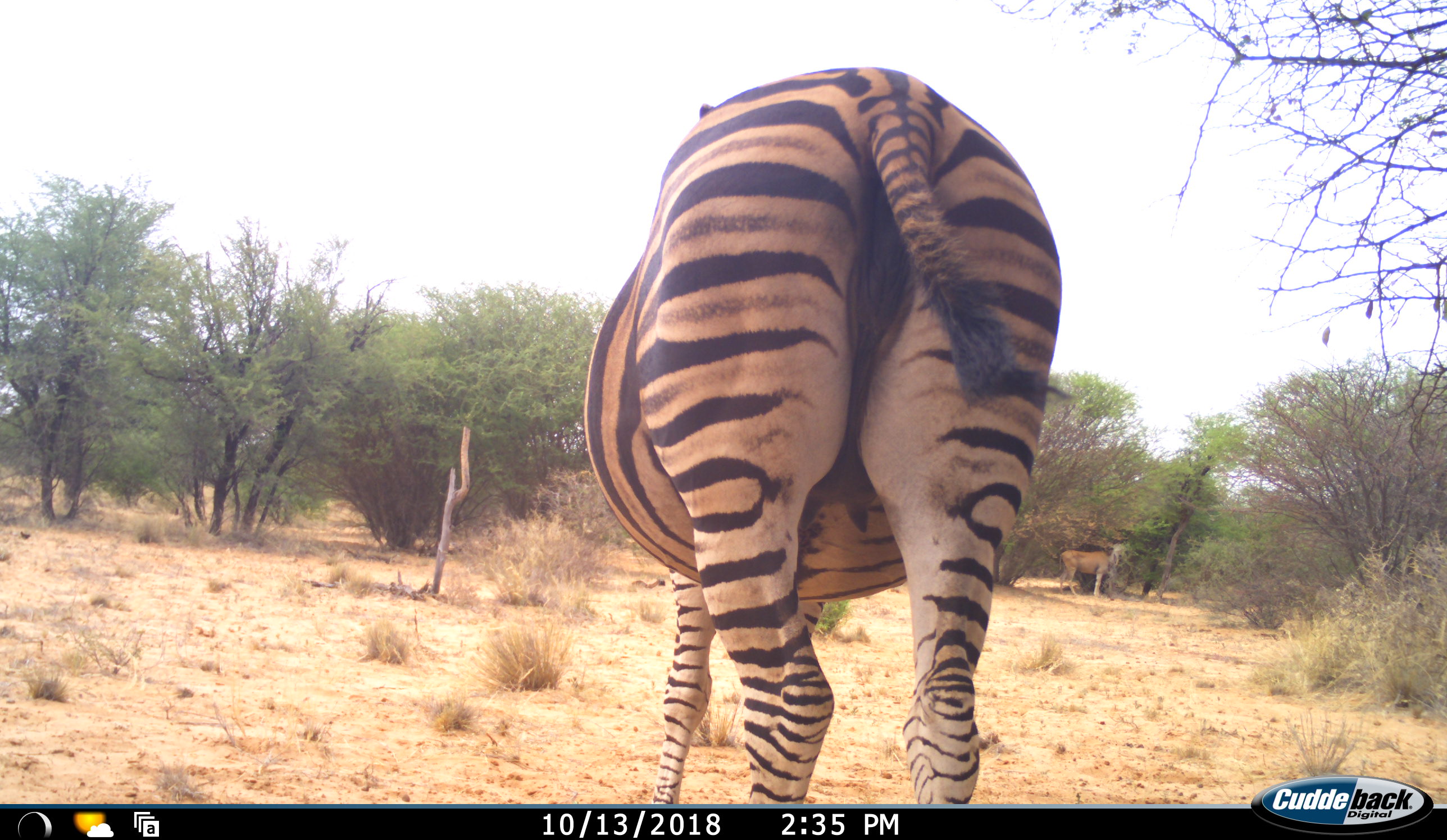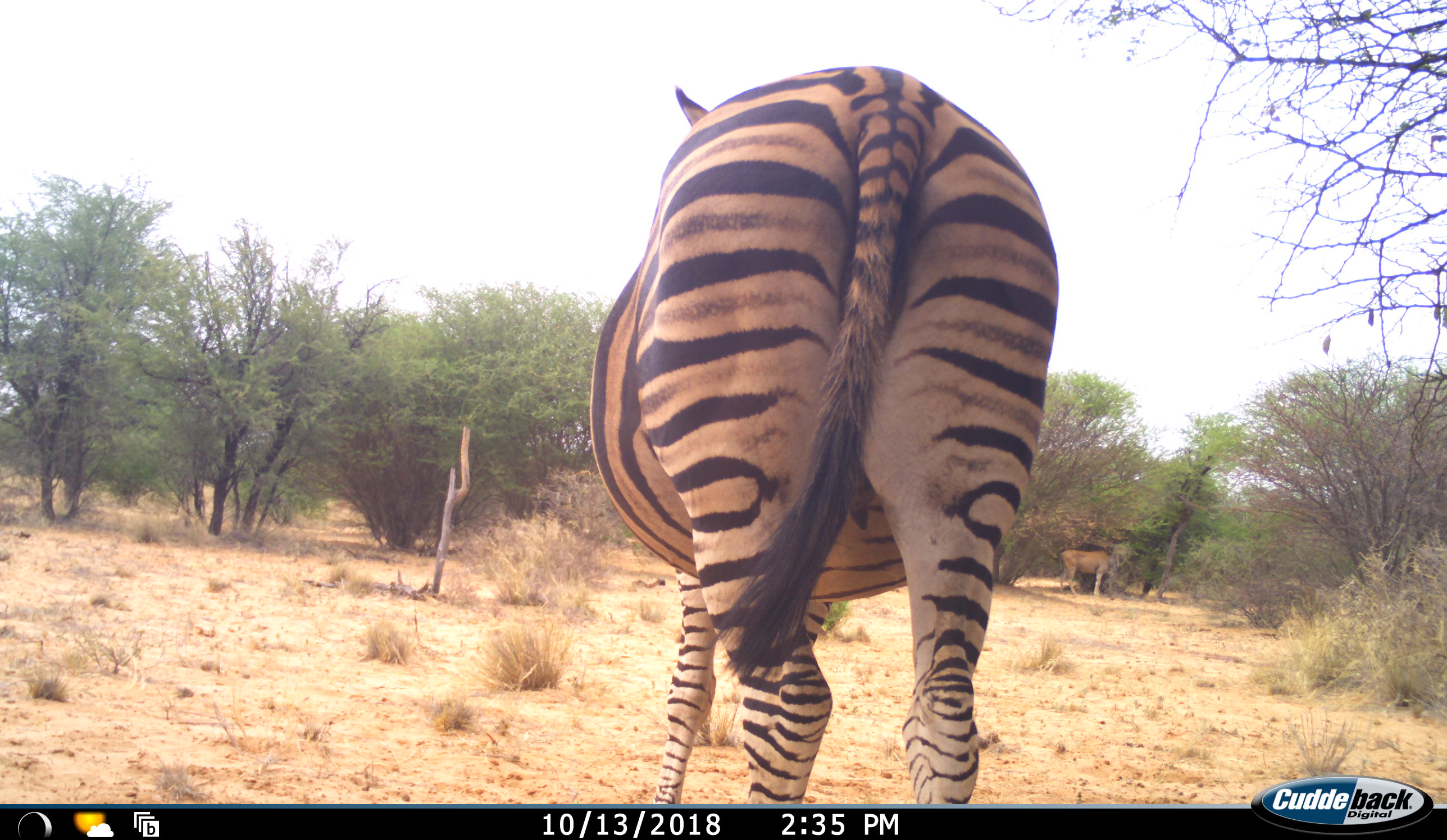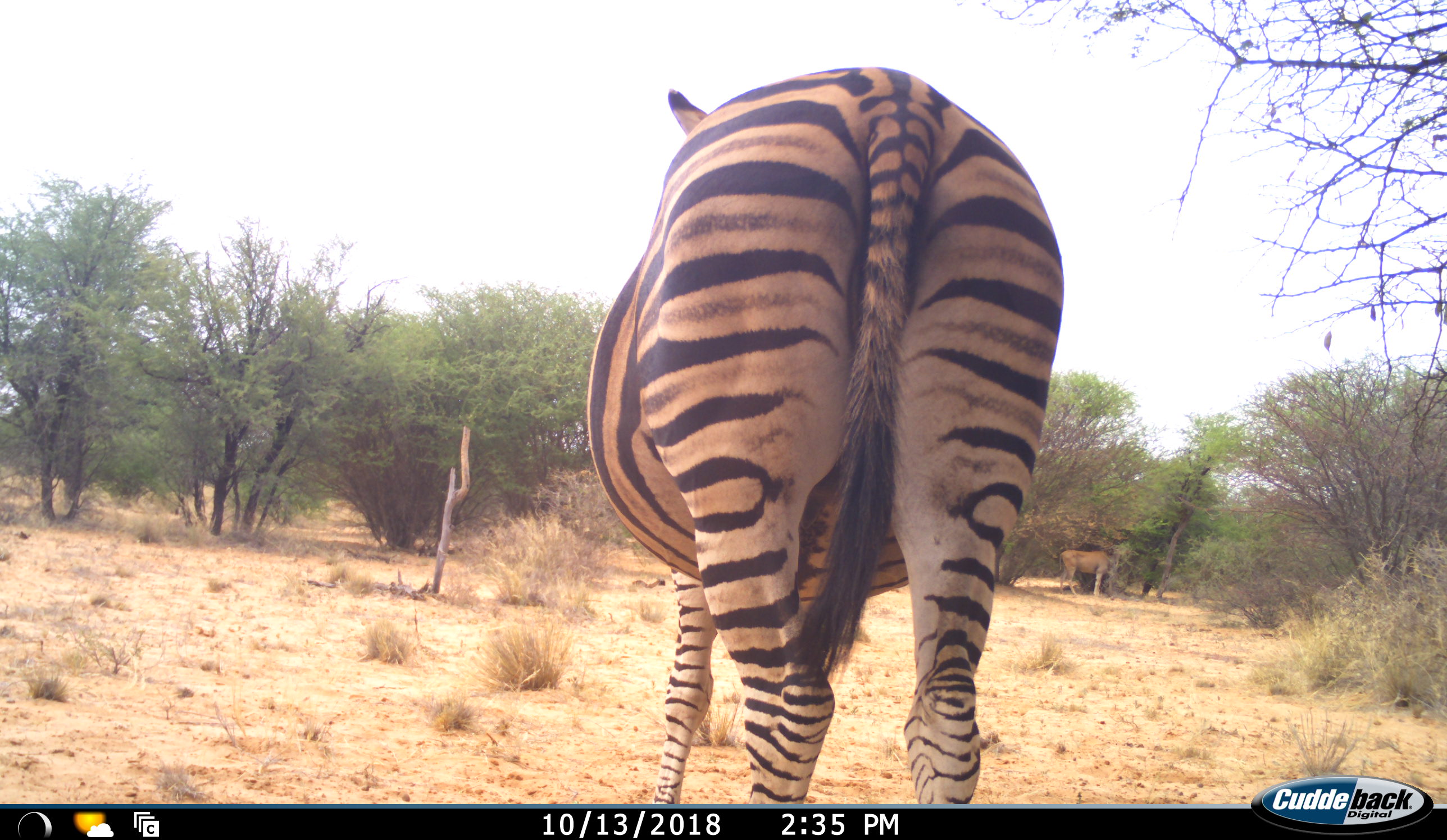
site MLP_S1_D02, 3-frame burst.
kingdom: Animalia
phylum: Chordata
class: Mammalia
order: Perissodactyla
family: Equidae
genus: Equus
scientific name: Equus quagga burchellii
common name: burchell's zebra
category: zebraburchells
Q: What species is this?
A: Zebraburchells (burchell's zebra) (Equus quagga burchellii).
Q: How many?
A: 1.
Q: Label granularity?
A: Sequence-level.